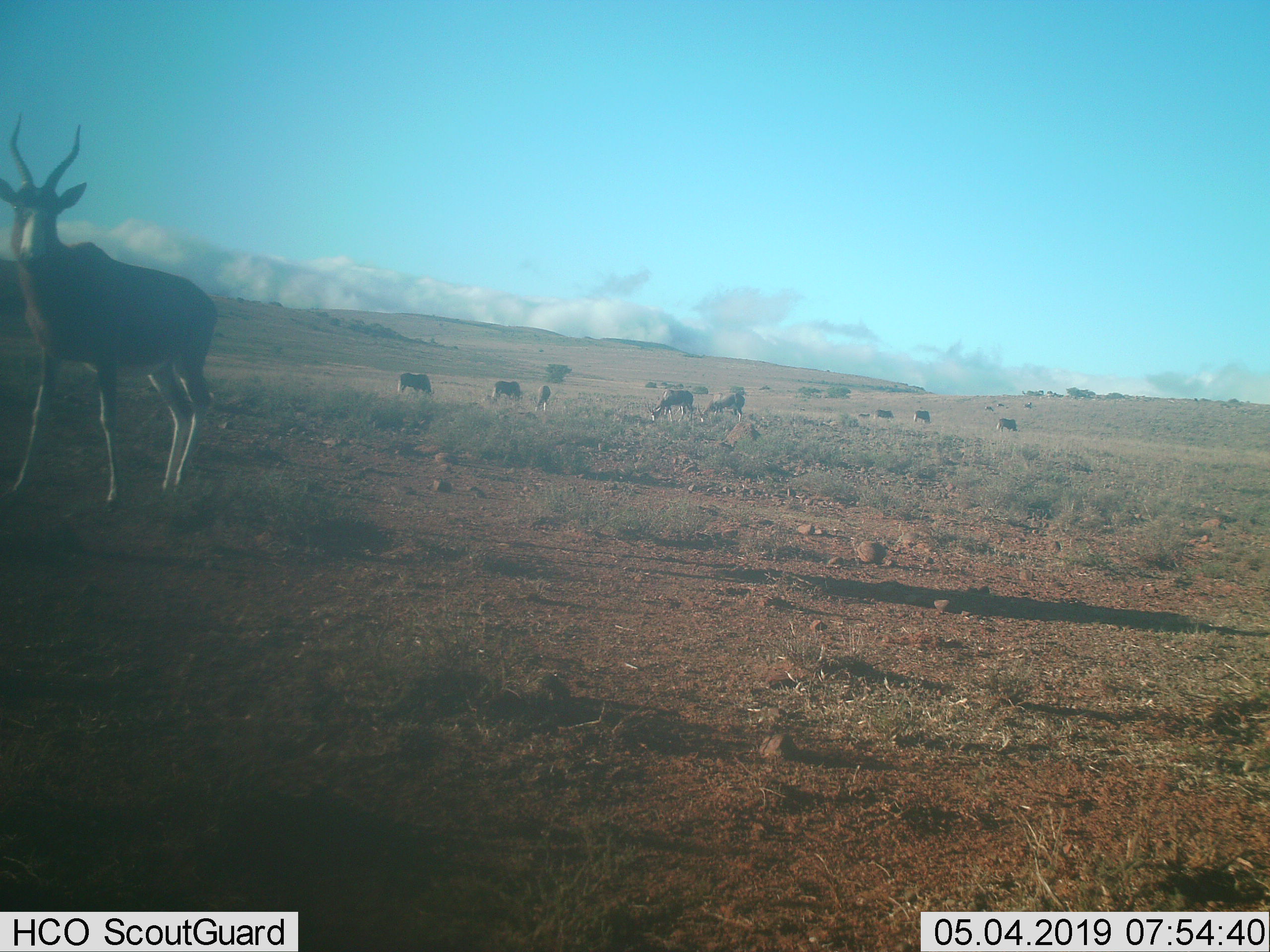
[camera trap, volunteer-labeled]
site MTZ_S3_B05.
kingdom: Animalia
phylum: Chordata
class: Mammalia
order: Artiodactyla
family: Bovidae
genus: Damaliscus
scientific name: Damaliscus pygargus phillipsi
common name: blesbok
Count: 10.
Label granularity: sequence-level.